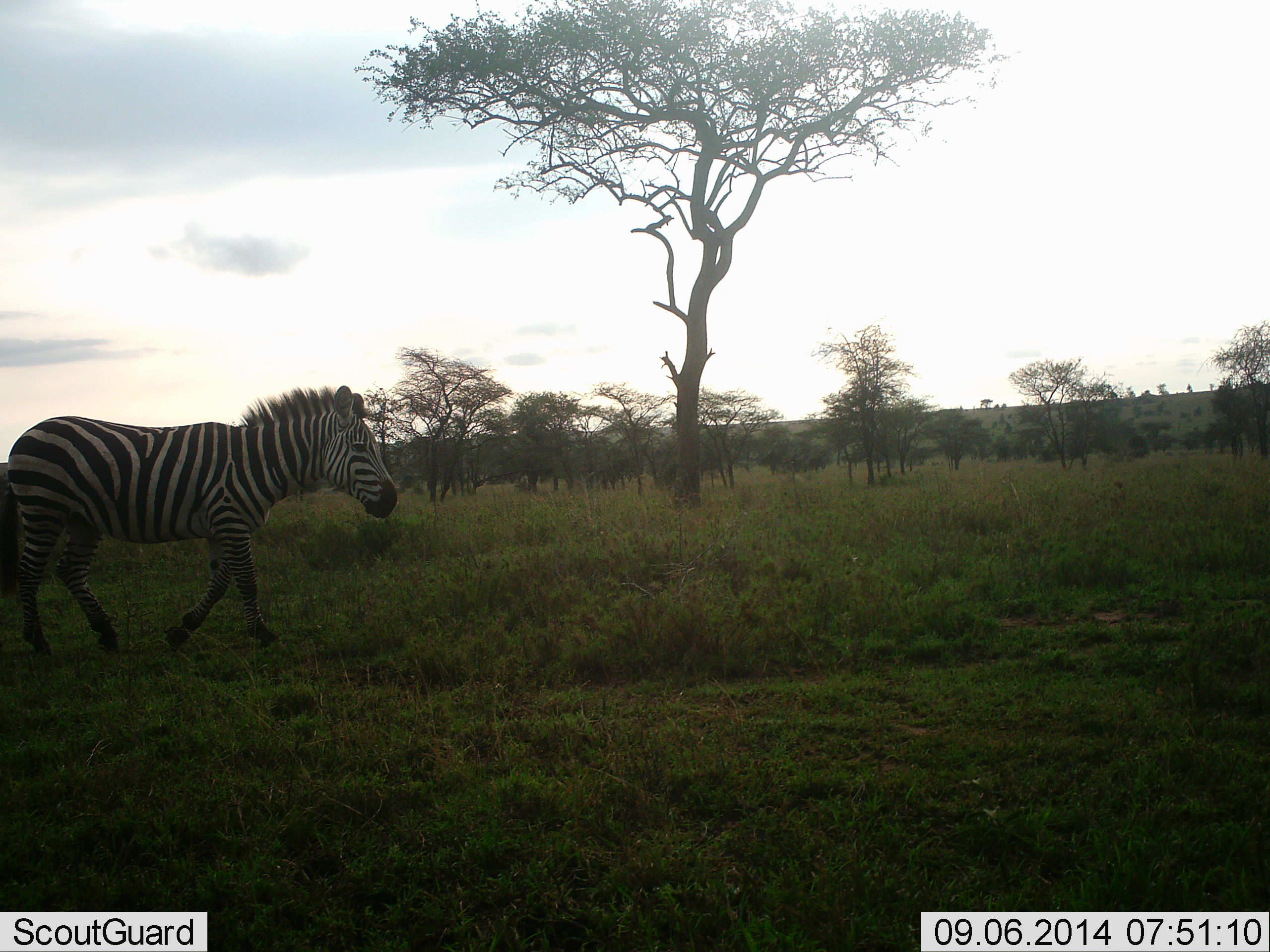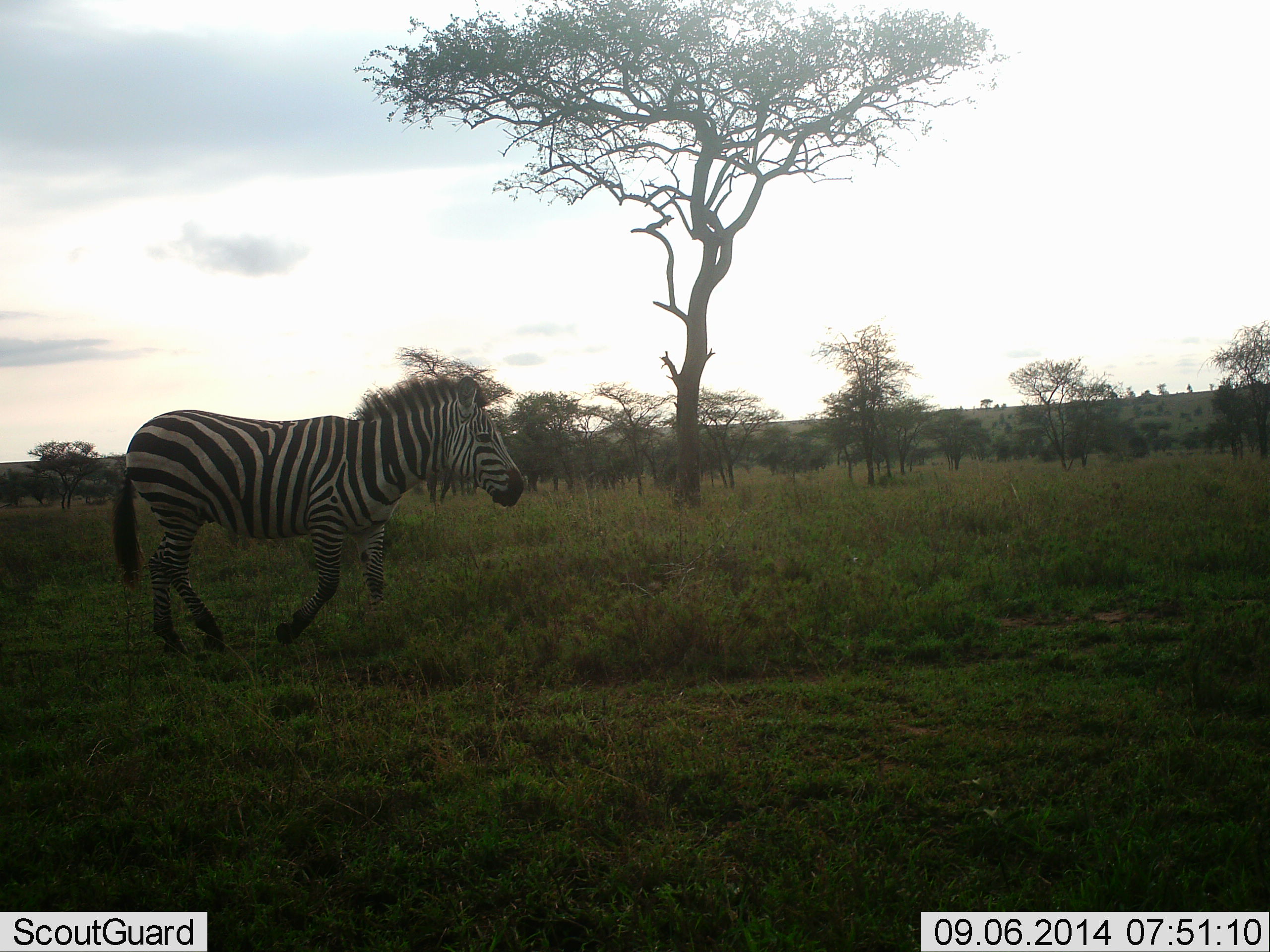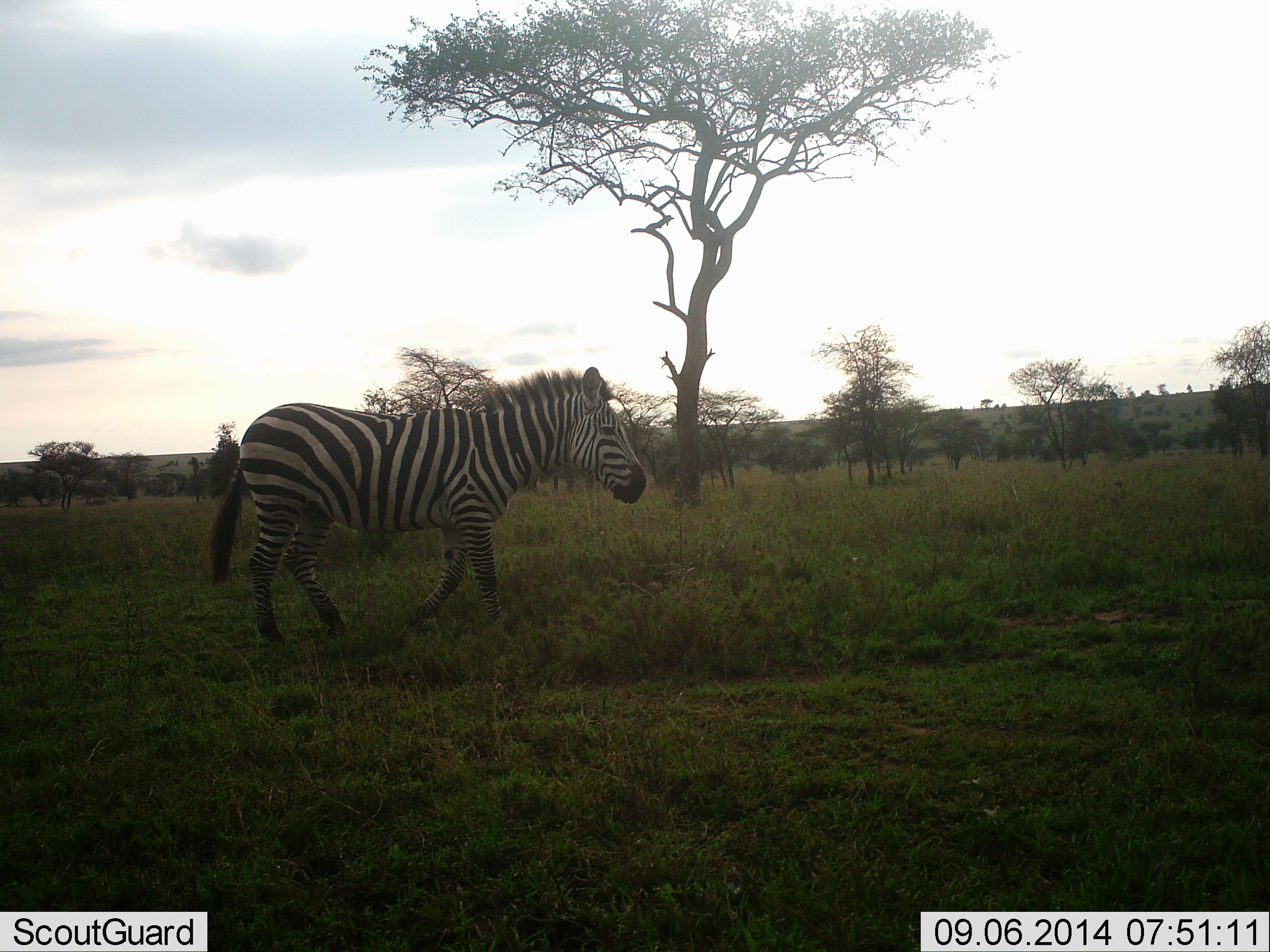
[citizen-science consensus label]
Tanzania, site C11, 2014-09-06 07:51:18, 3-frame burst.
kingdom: Animalia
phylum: Chordata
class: Mammalia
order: Perissodactyla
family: Equidae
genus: Equus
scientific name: Equus quagga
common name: plains zebra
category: zebra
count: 1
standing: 0%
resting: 0%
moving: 100%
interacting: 0%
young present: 0%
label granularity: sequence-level